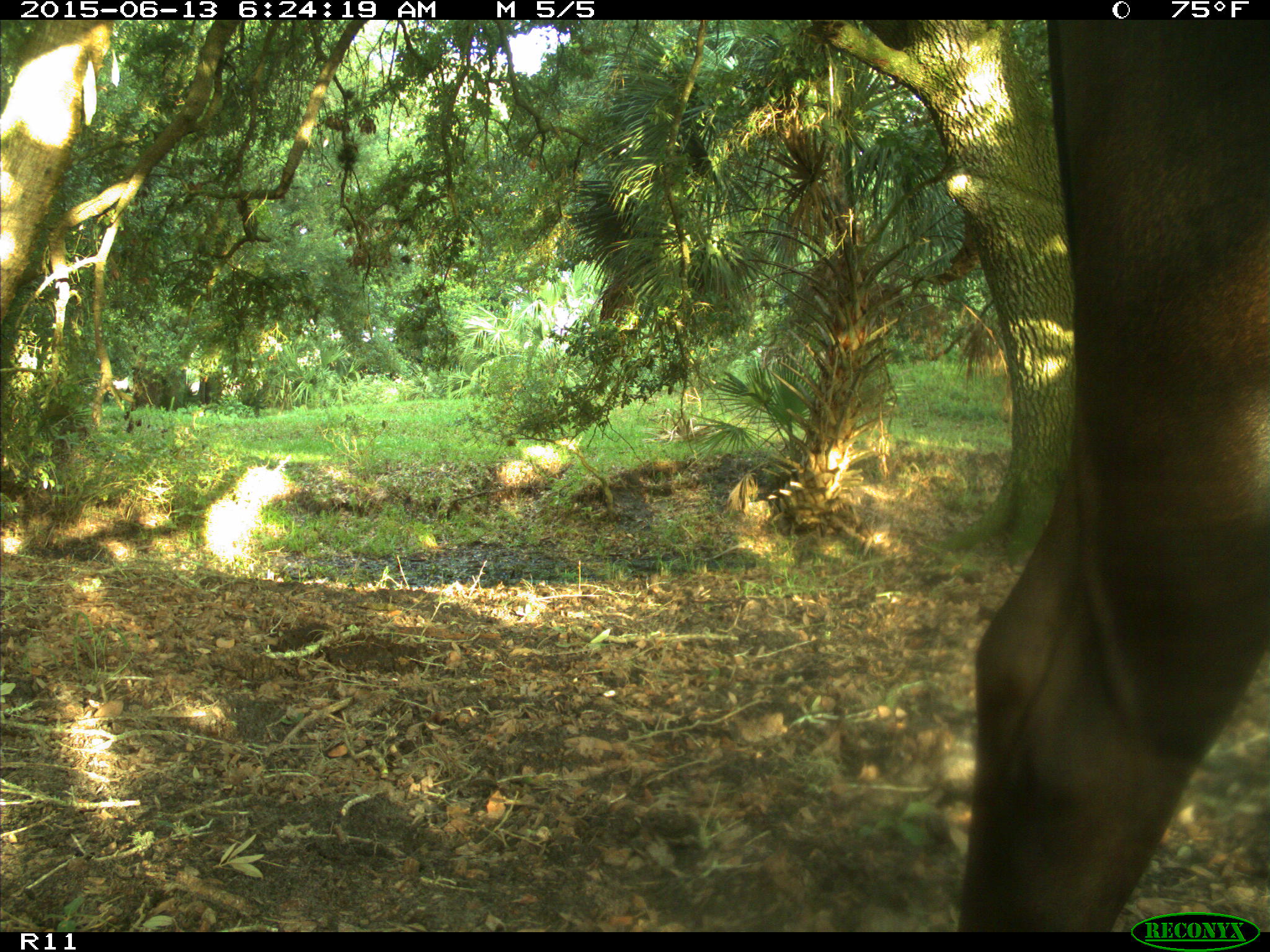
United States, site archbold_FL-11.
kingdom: Animalia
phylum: Chordata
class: Mammalia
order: Artiodactyla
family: Bovidae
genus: Bos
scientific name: Bos taurus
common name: domestic cow